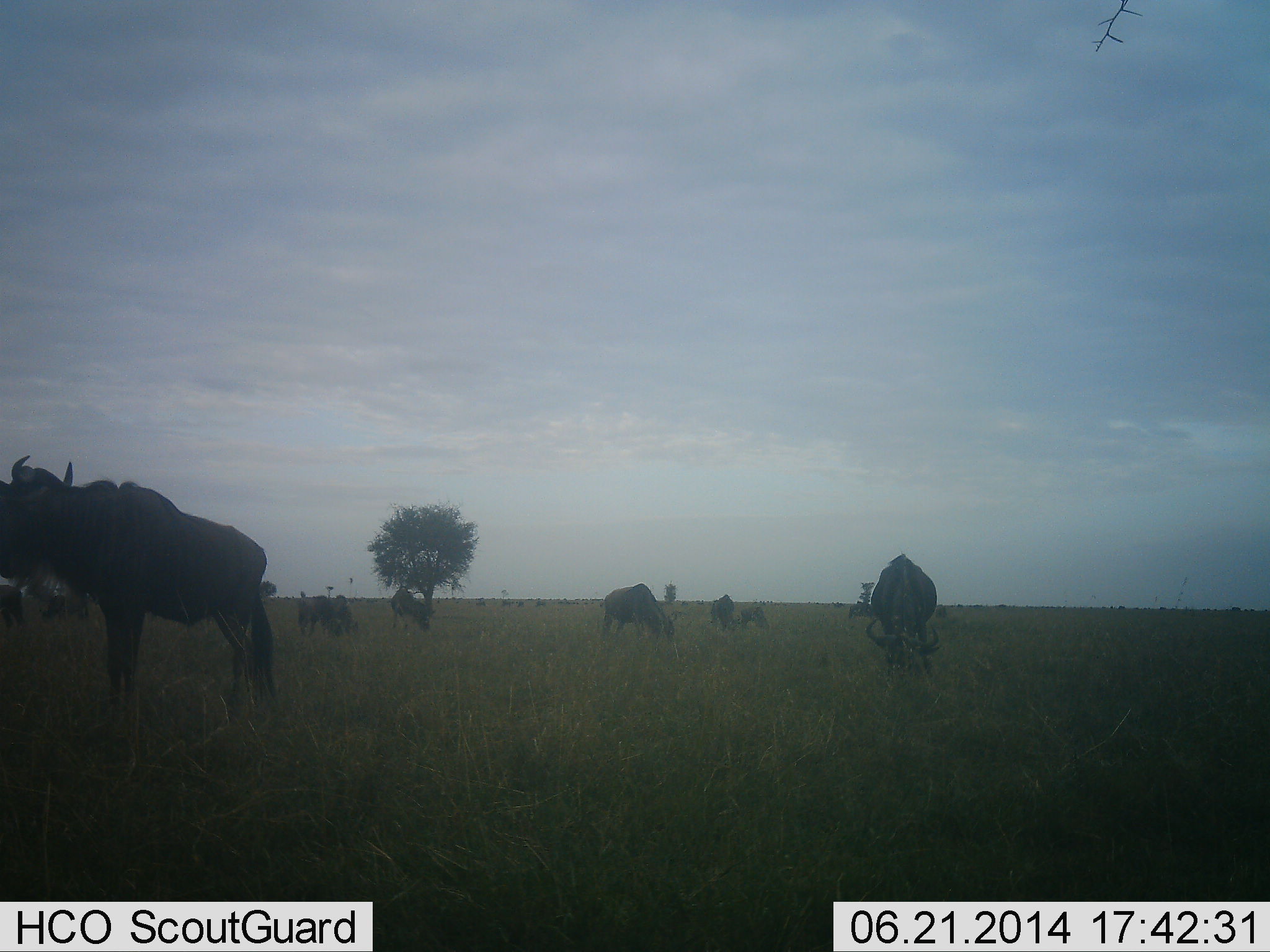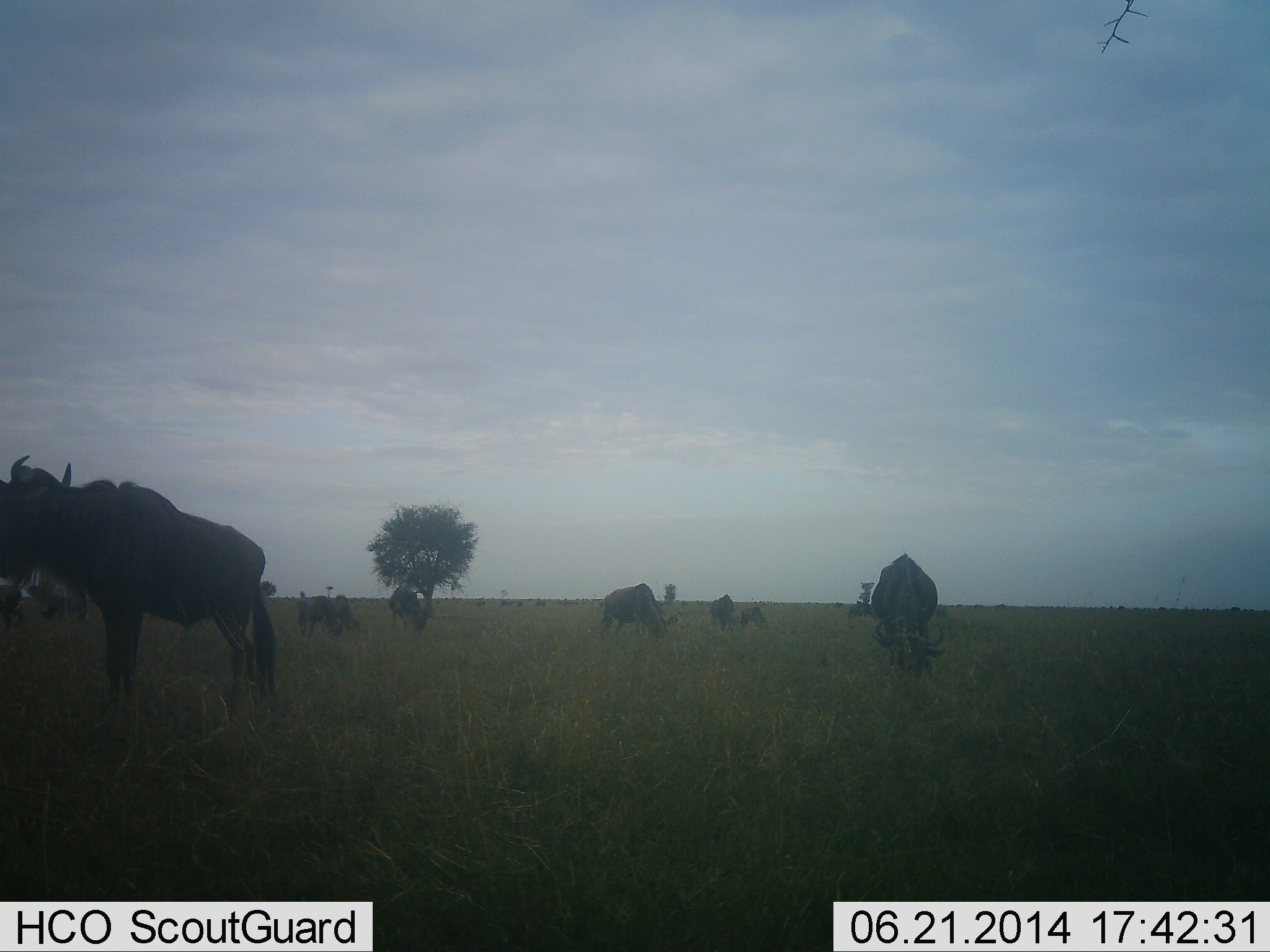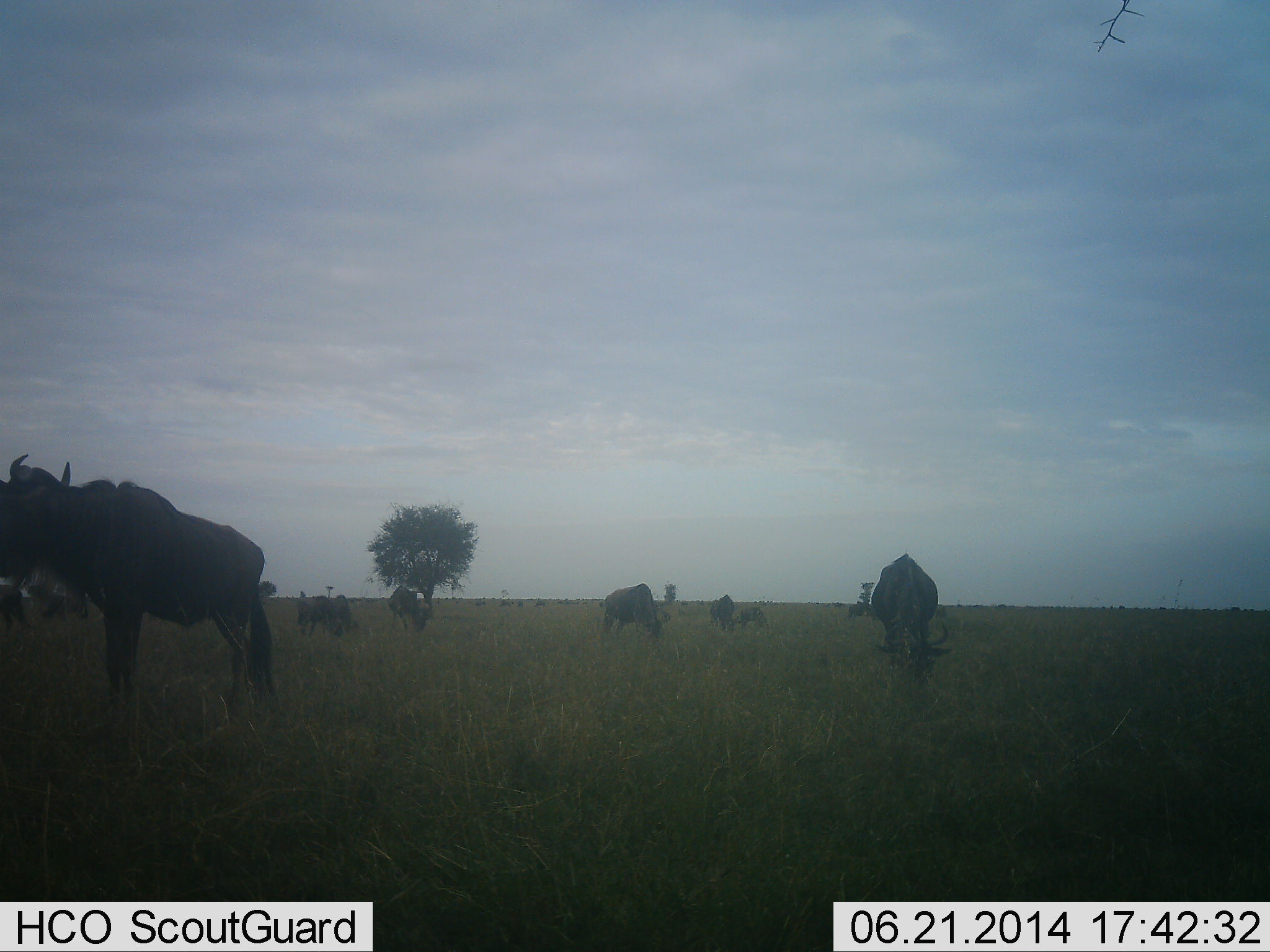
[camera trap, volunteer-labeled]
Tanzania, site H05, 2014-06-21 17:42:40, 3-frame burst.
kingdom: Animalia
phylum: Chordata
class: Mammalia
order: Artiodactyla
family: Bovidae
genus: Connochaetes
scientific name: Connochaetes taurinus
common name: blue wildebeest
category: wildebeest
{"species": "wildebeest (blue wildebeest) (Connochaetes taurinus)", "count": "8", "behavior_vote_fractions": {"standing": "47%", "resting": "11%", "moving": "9%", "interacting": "4%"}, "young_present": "9%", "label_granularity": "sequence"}